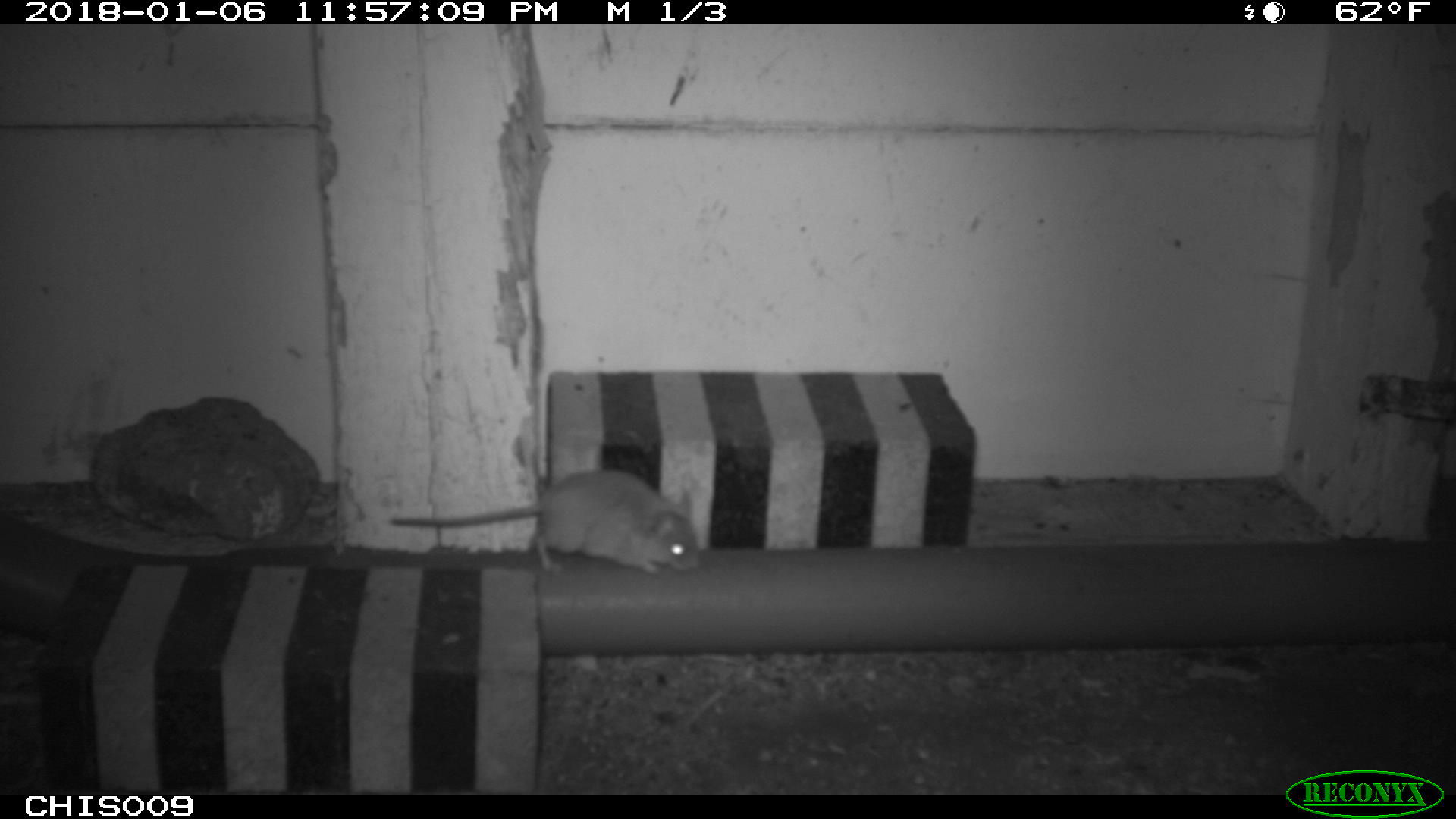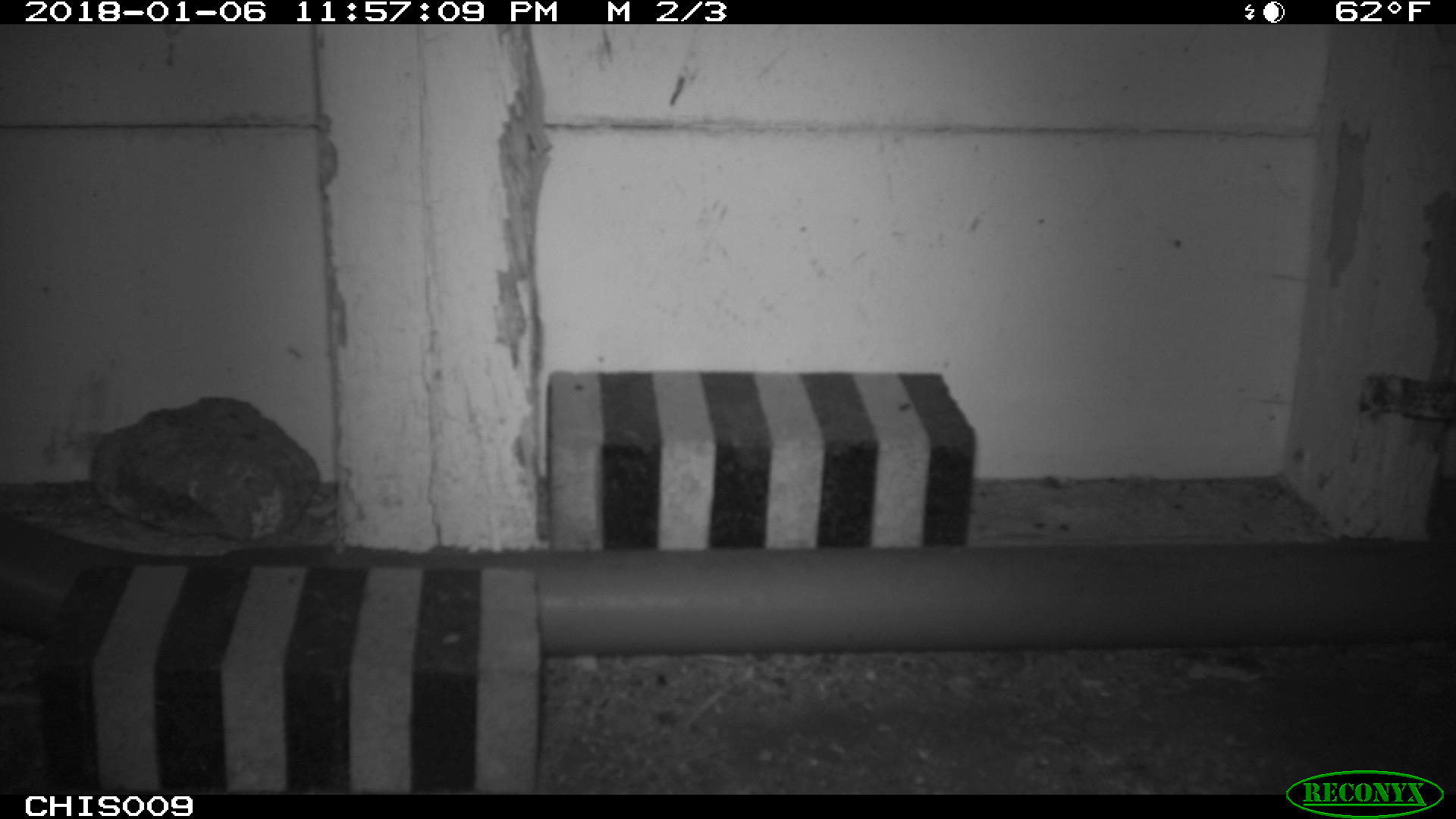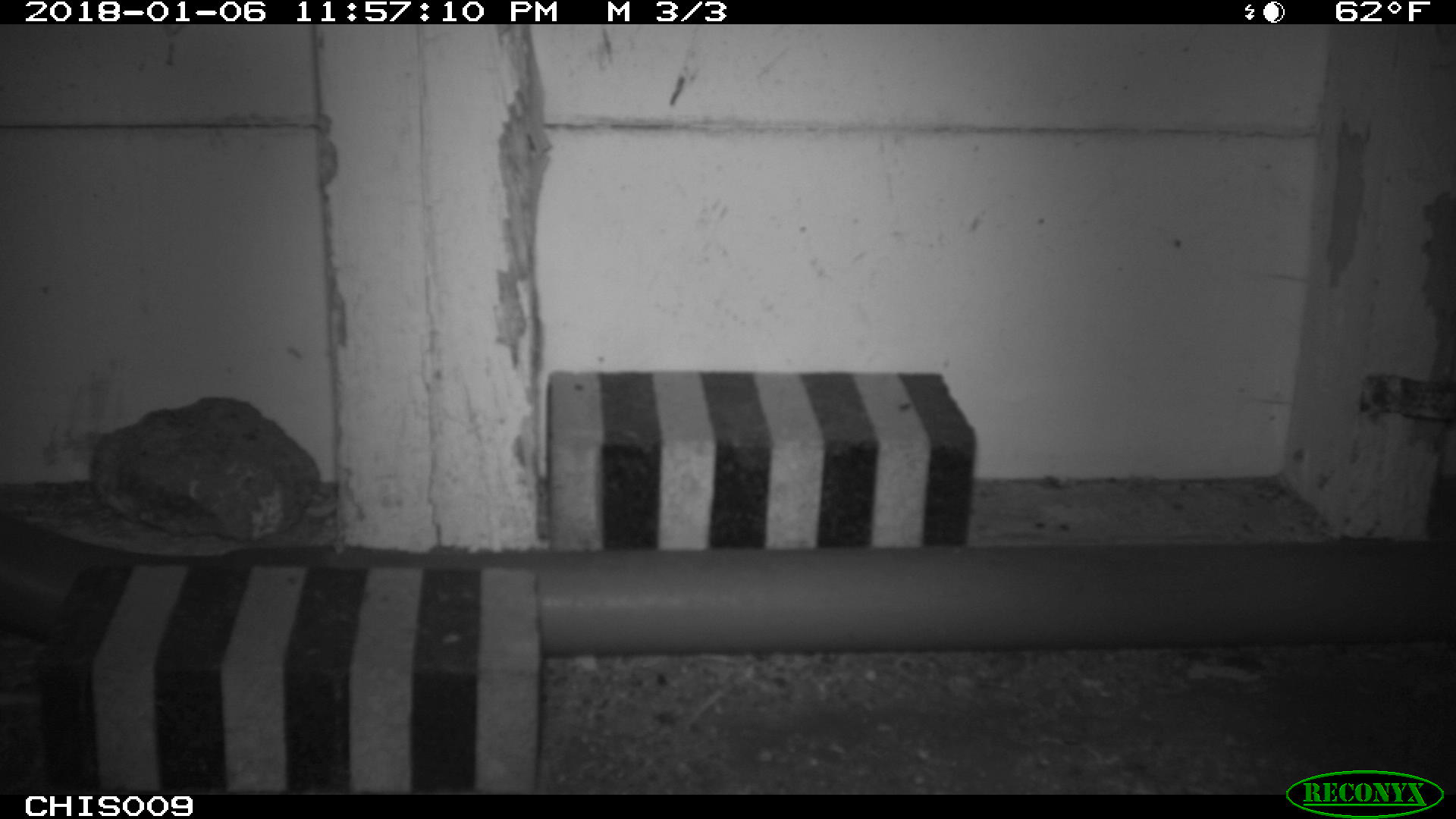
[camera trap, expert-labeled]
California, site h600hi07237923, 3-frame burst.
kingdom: Animalia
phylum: Chordata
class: Mammalia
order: Rodentia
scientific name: Rodentia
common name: rodent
Rodent (Rodentia).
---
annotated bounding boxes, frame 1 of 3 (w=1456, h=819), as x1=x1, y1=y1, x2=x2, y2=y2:
rodent: x1=389, y1=470, x2=698, y2=574